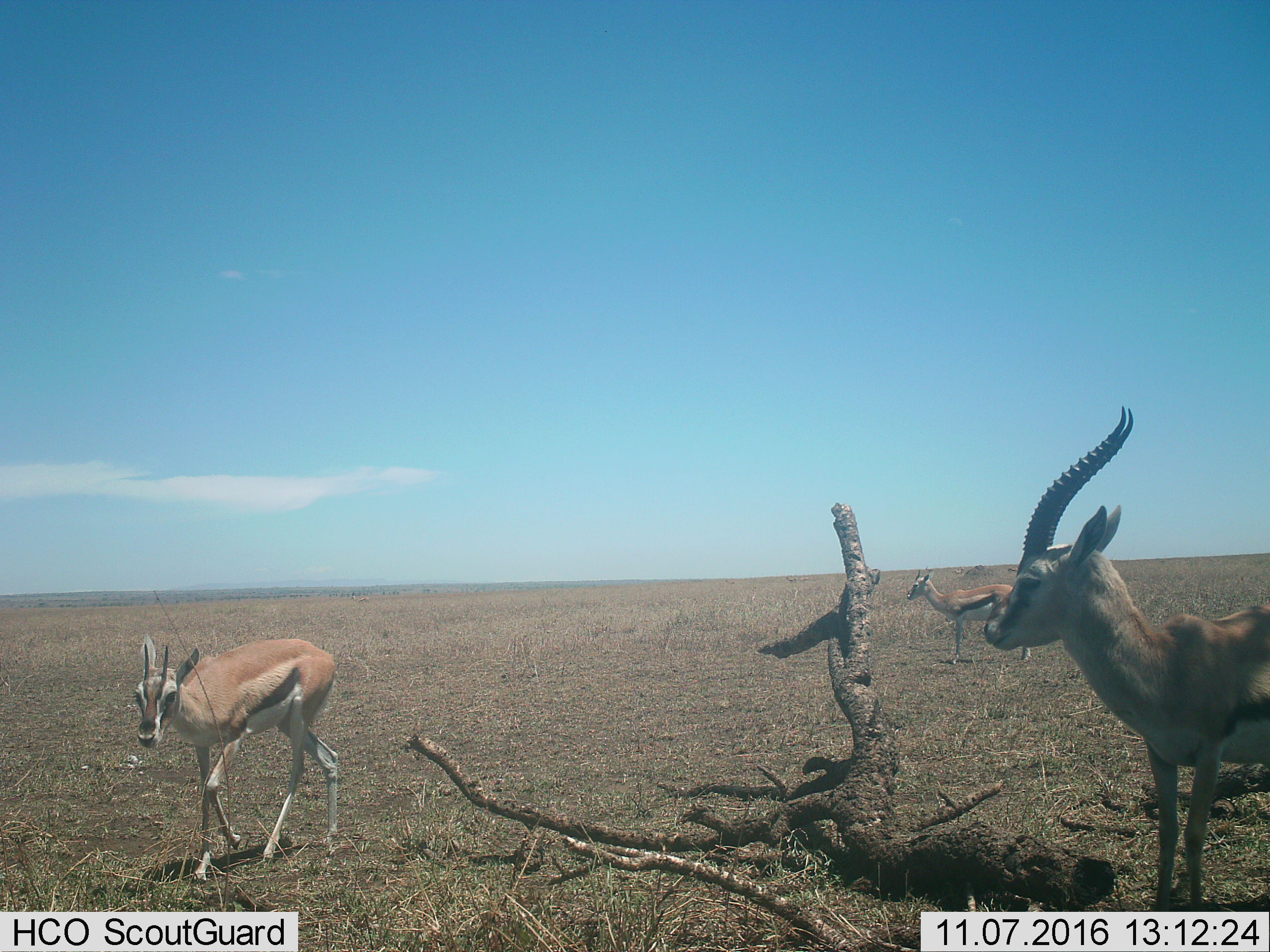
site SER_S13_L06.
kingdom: Animalia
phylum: Chordata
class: Mammalia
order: Artiodactyla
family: Bovidae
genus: Eudorcas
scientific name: Eudorcas thomsonii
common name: thomson's gazelle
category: gazellethomsons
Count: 3.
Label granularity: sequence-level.